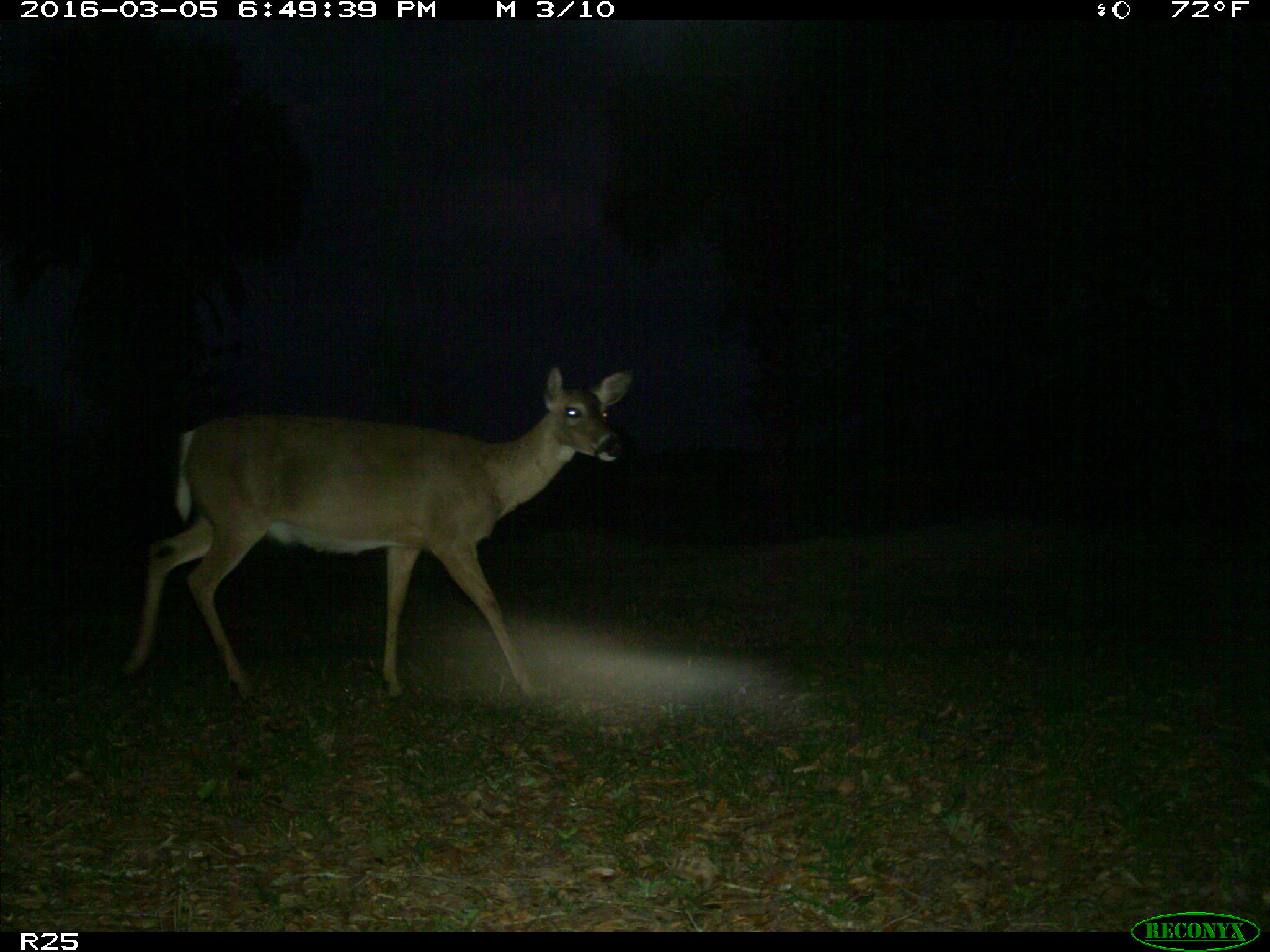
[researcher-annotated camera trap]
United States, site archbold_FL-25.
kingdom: Animalia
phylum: Chordata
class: Mammalia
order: Artiodactyla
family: Cervidae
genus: Odocoileus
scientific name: Odocoileus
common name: deer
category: unidentified deer